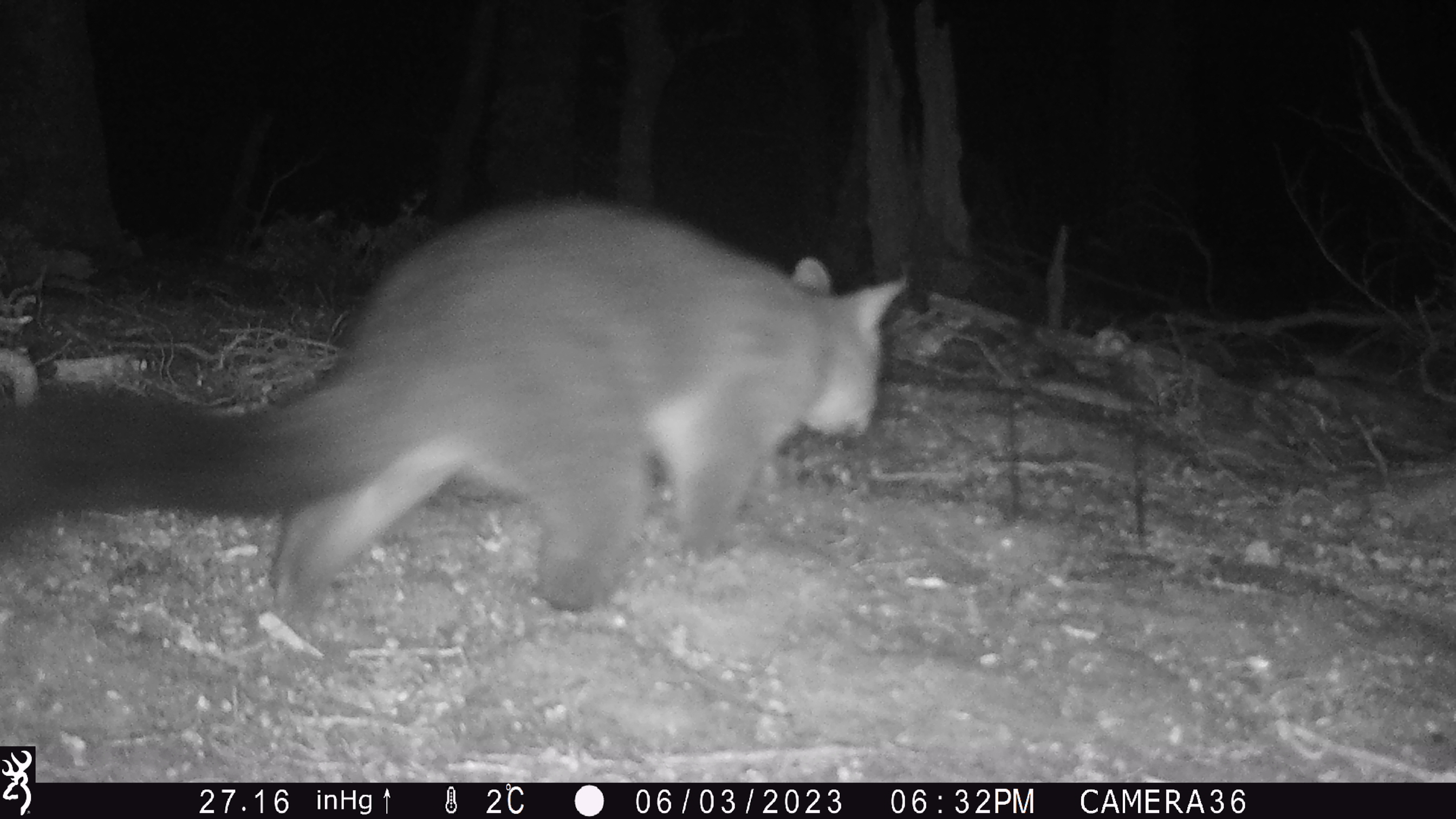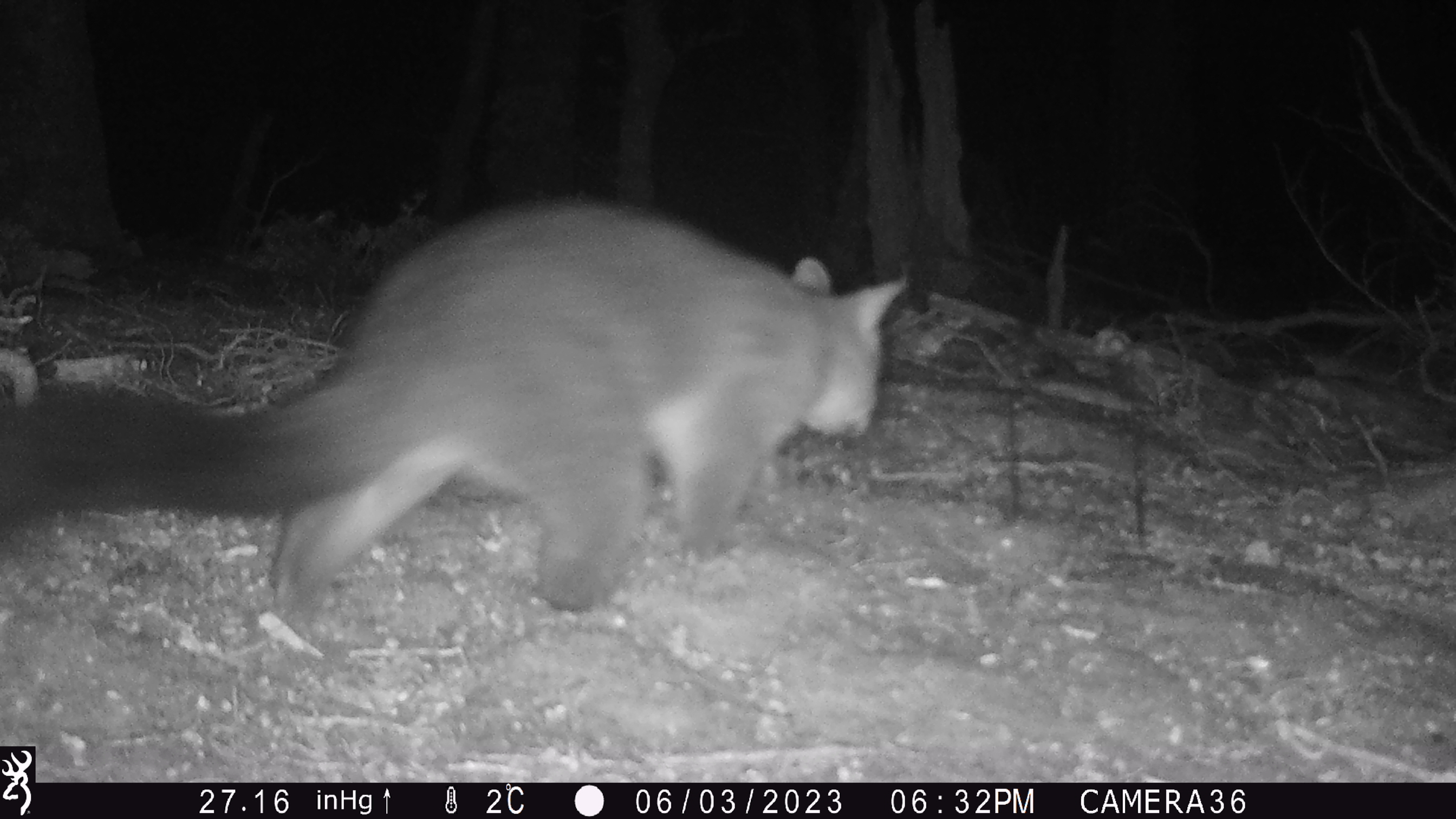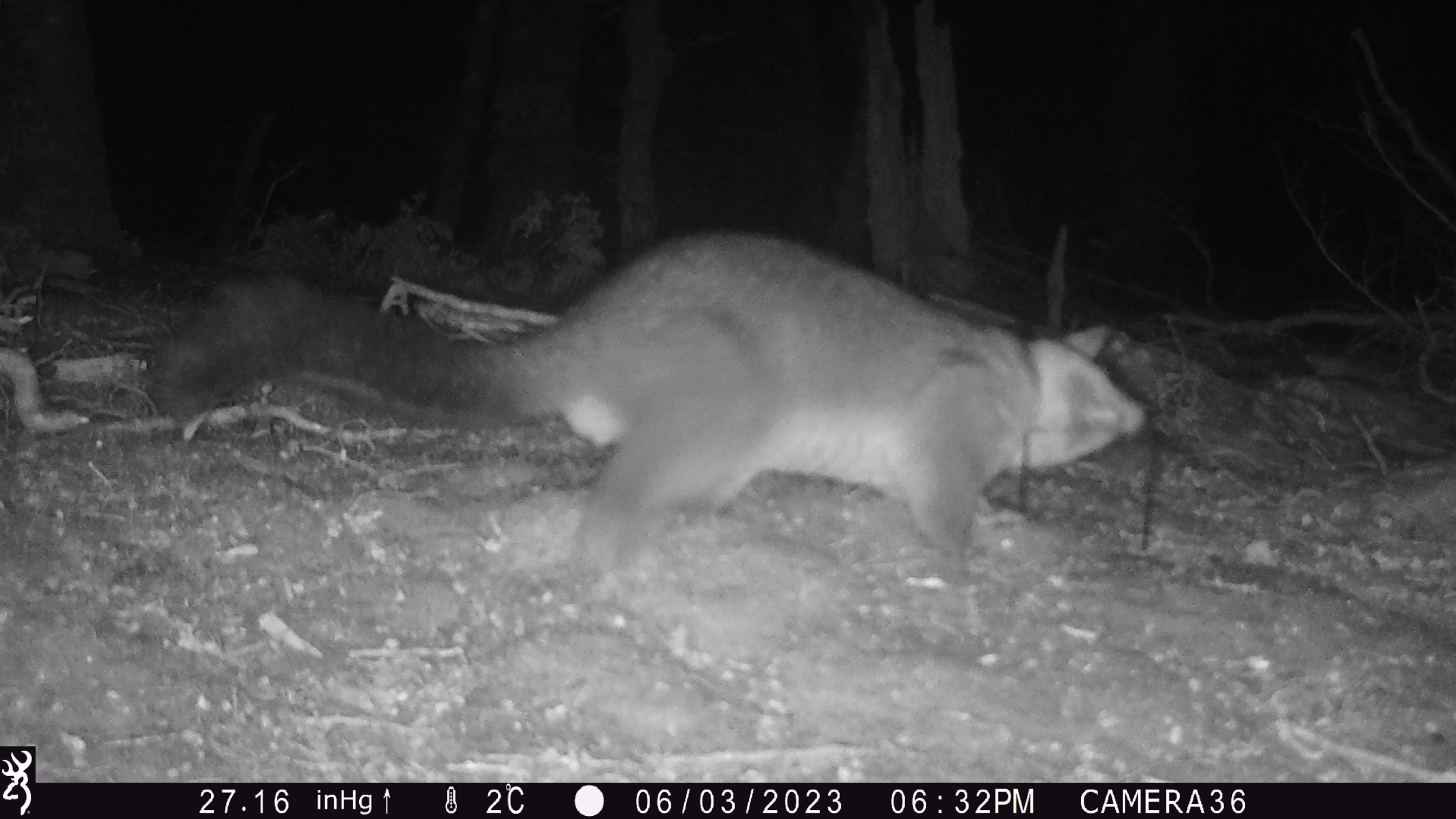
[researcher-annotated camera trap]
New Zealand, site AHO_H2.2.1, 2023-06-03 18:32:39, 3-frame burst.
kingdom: Animalia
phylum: Chordata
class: Mammalia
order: Diprotodontia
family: Phalangeridae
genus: Trichosurus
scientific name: Trichosurus vulpecula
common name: common brushtail possum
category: possum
Possum (common brushtail possum) (Trichosurus vulpecula).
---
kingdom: Animalia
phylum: Chordata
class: Mammalia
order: Carnivora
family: Mustelidae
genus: Mustela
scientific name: Mustela erminea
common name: stoat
Stoat (Mustela erminea).